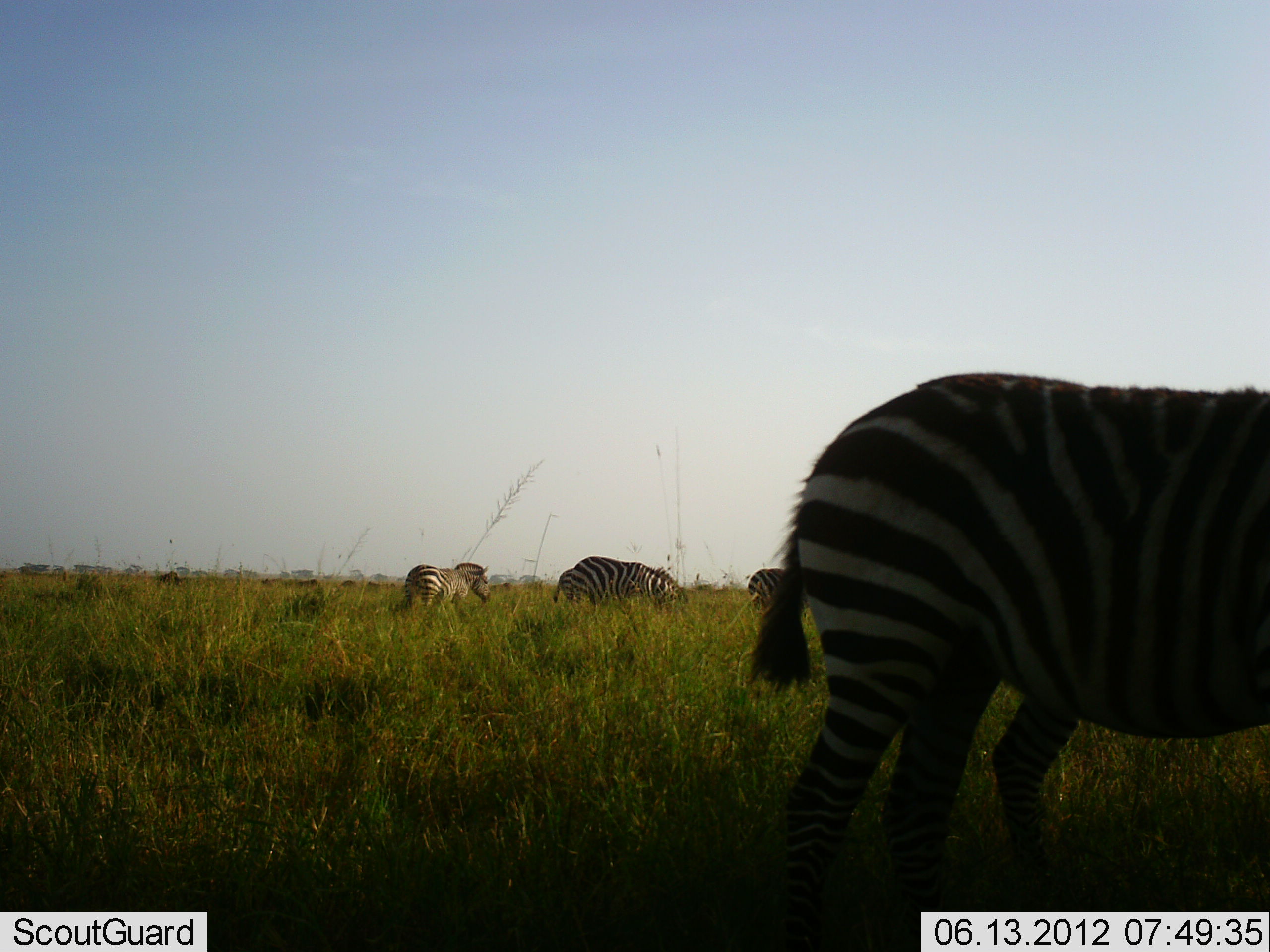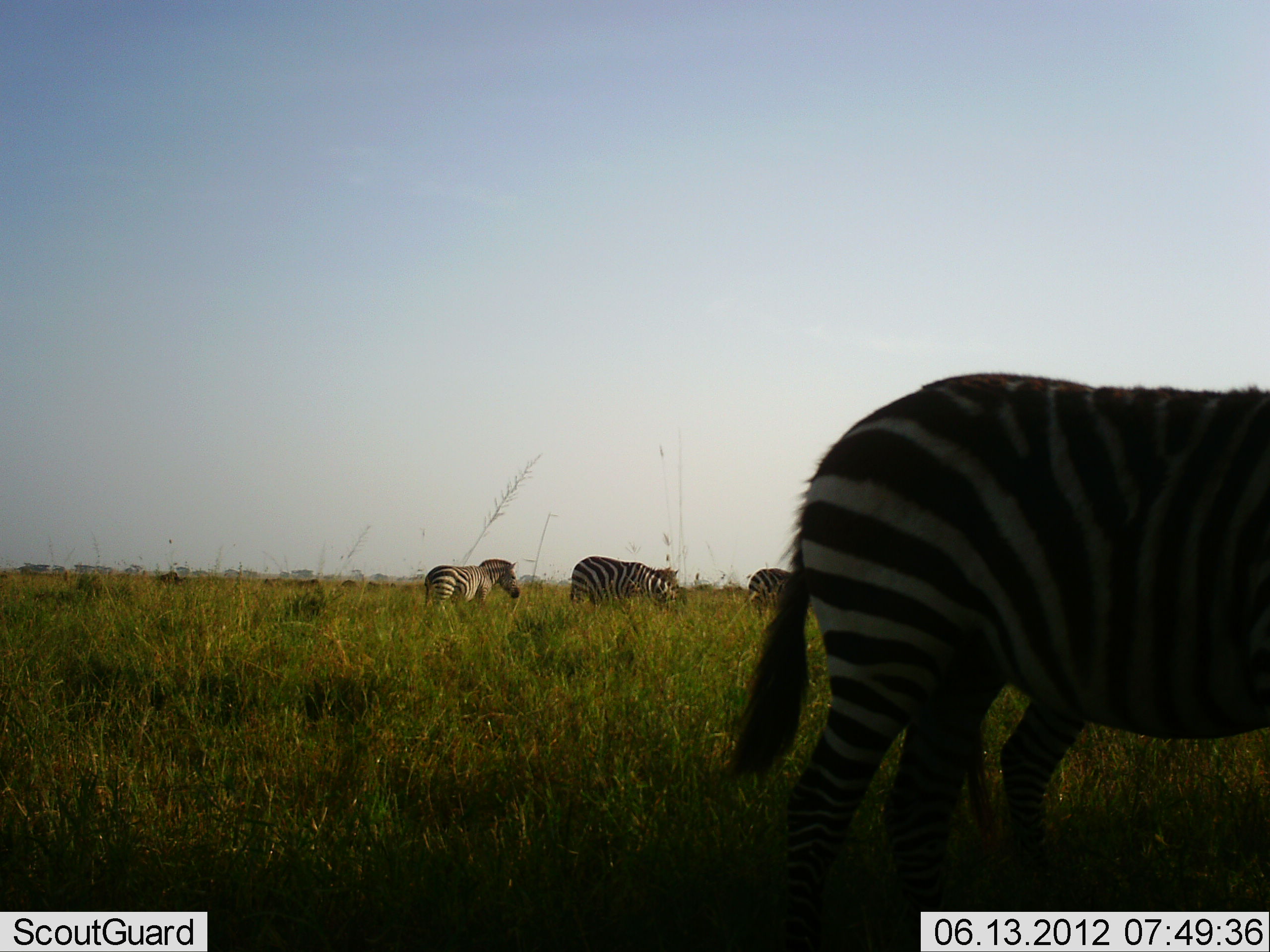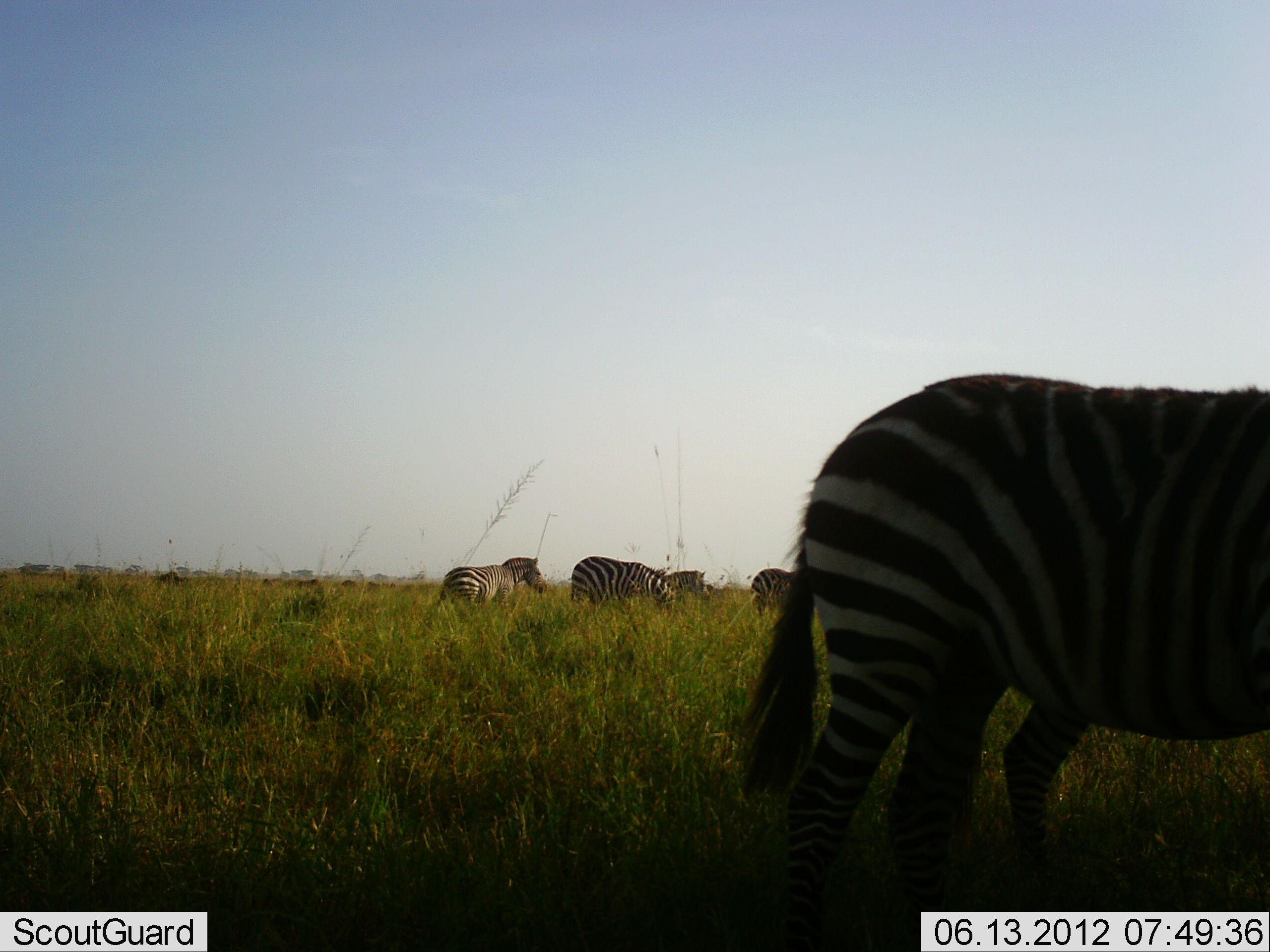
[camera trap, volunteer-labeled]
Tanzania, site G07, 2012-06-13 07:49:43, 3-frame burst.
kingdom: Animalia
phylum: Chordata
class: Mammalia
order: Perissodactyla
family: Equidae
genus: Equus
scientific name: Equus quagga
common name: plains zebra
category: zebra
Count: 5.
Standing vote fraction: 60%.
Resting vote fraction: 0%.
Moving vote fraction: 80%.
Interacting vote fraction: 0%.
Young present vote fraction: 0%.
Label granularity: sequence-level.